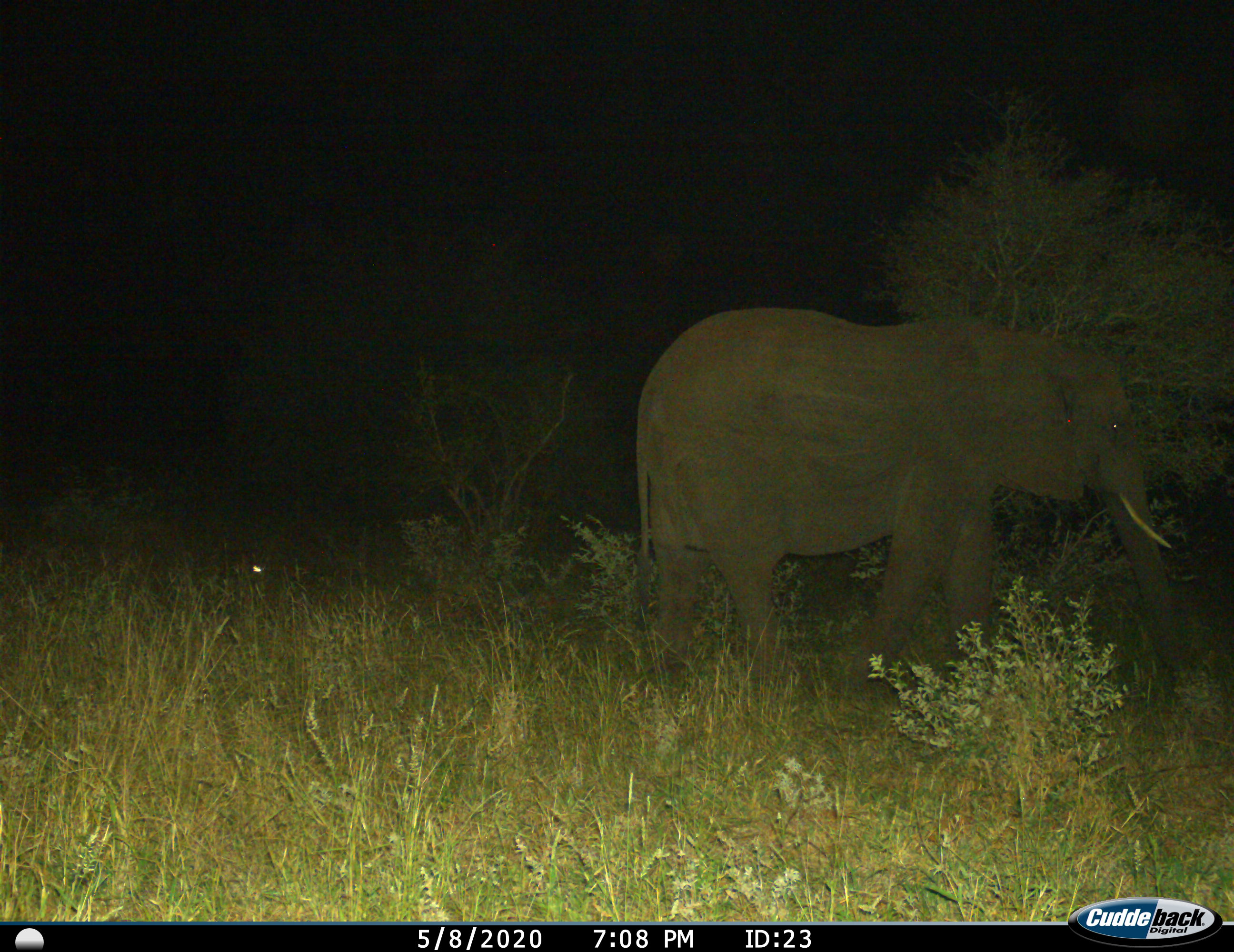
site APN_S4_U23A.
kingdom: Animalia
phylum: Chordata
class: Mammalia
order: Proboscidea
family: Elephantidae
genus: Loxodonta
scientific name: Loxodonta africana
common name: african bush elephant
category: elephant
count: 1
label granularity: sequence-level